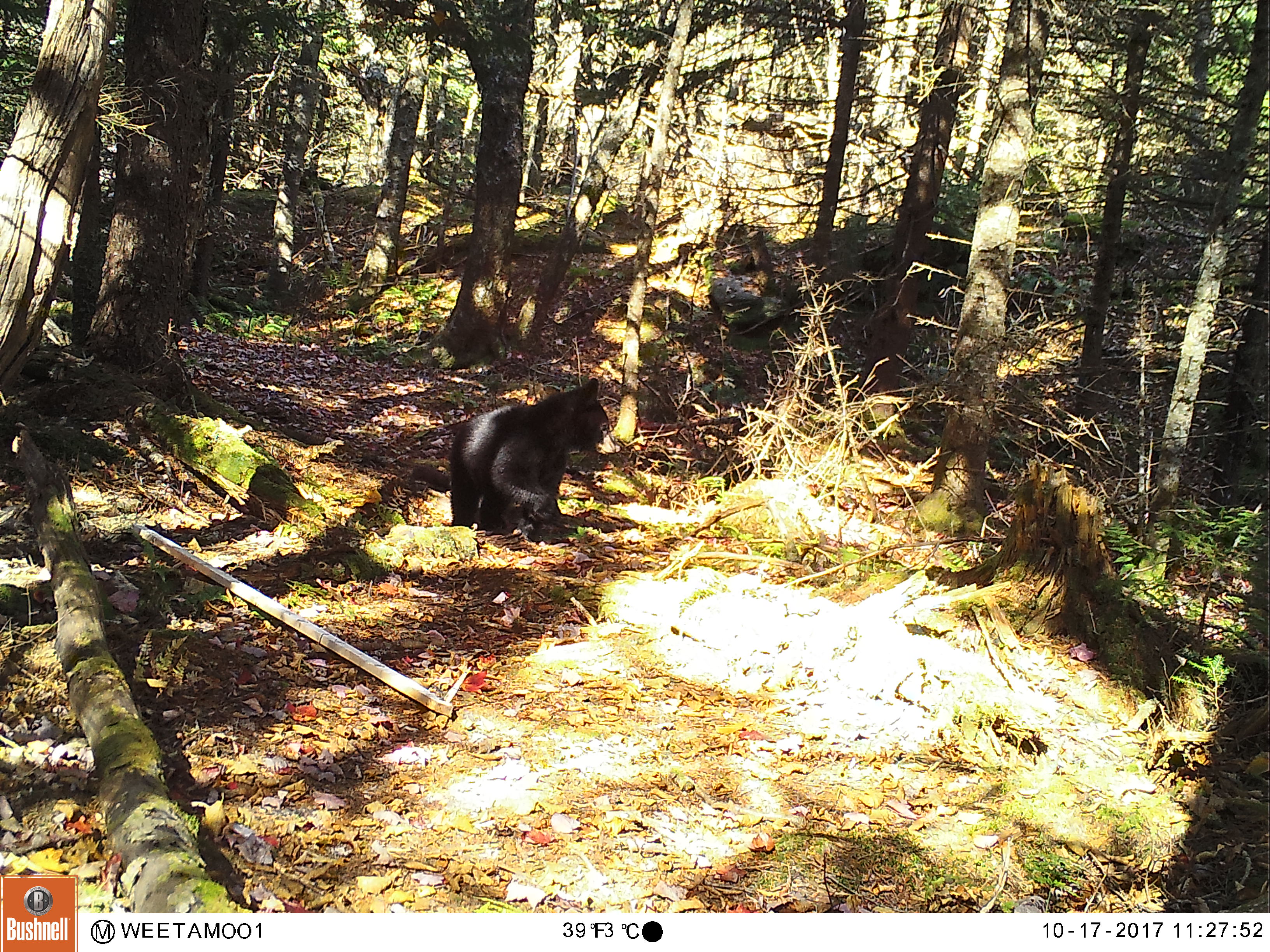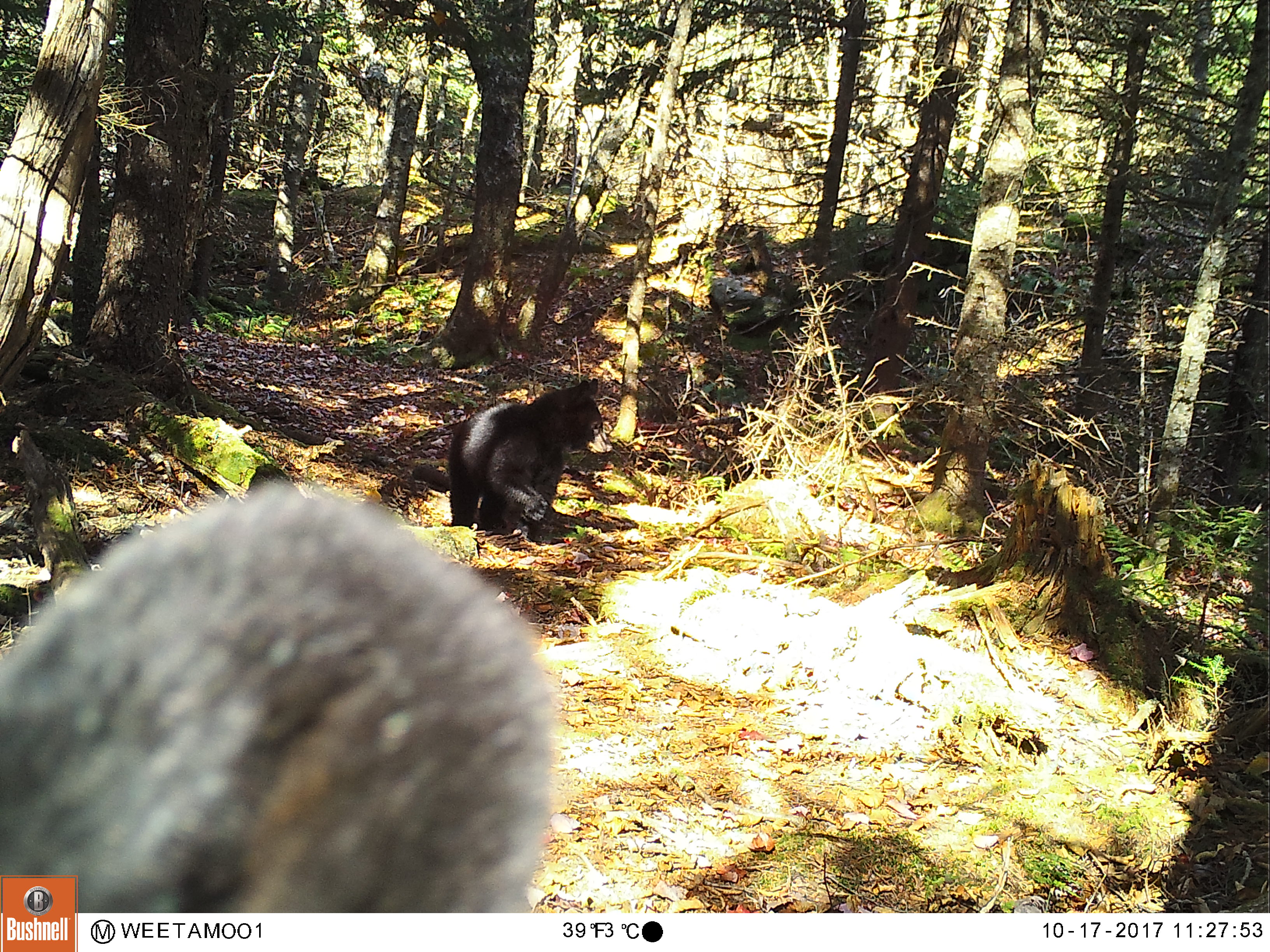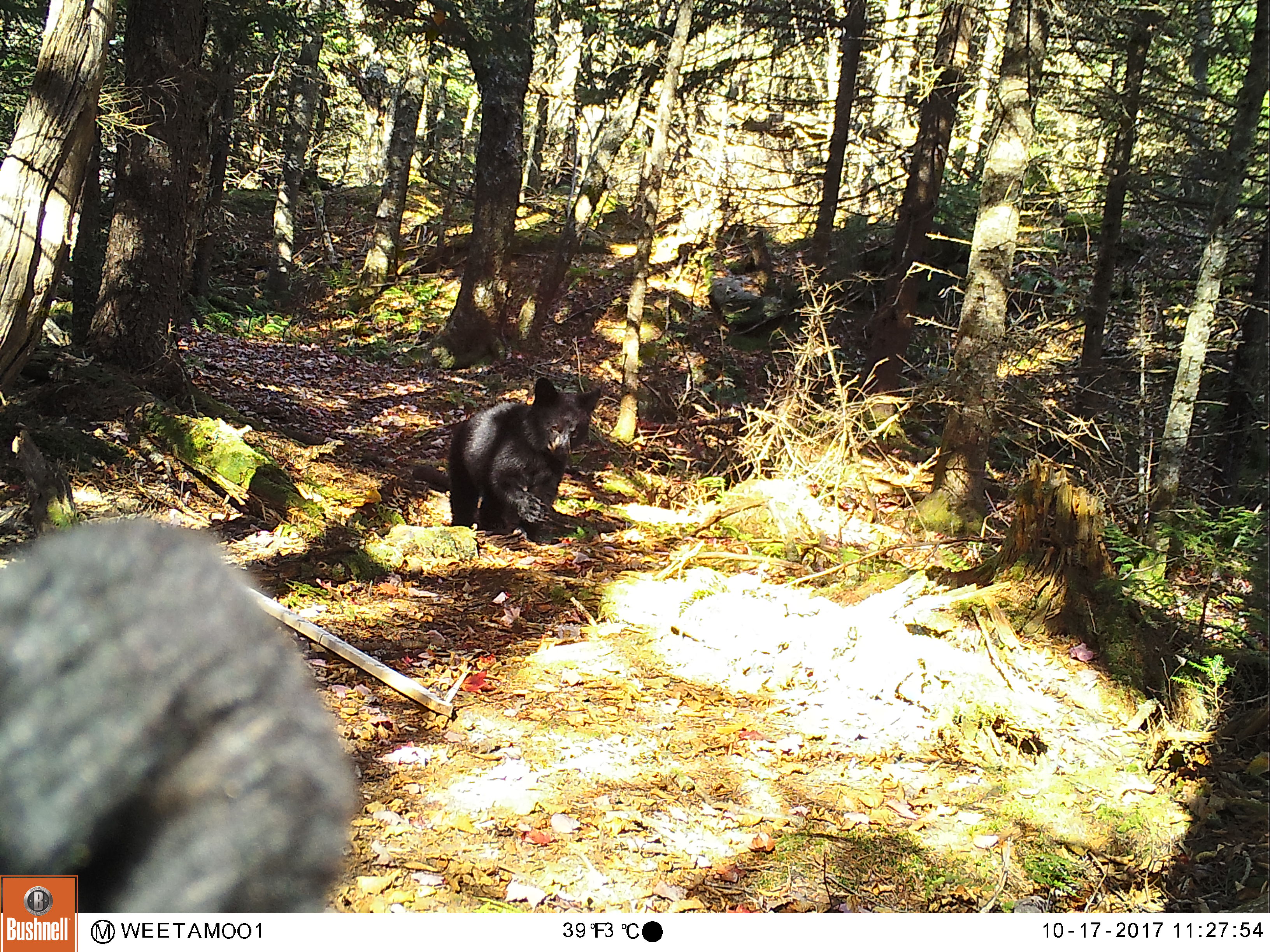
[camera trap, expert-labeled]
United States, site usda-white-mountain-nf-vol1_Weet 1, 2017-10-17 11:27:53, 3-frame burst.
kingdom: Animalia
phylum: Chordata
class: Mammalia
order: Carnivora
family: Ursidae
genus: Ursus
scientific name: Ursus americanus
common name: black bear